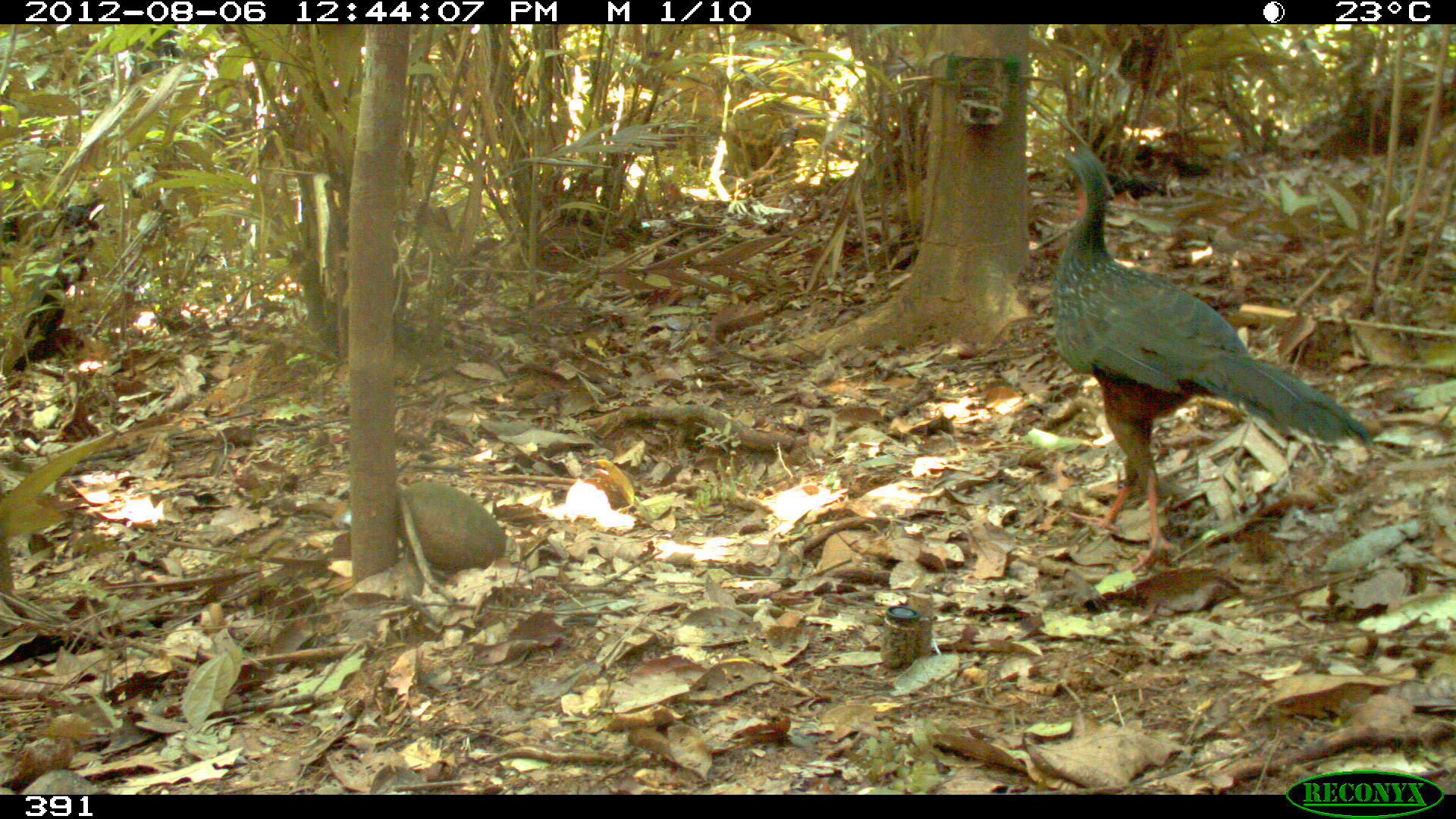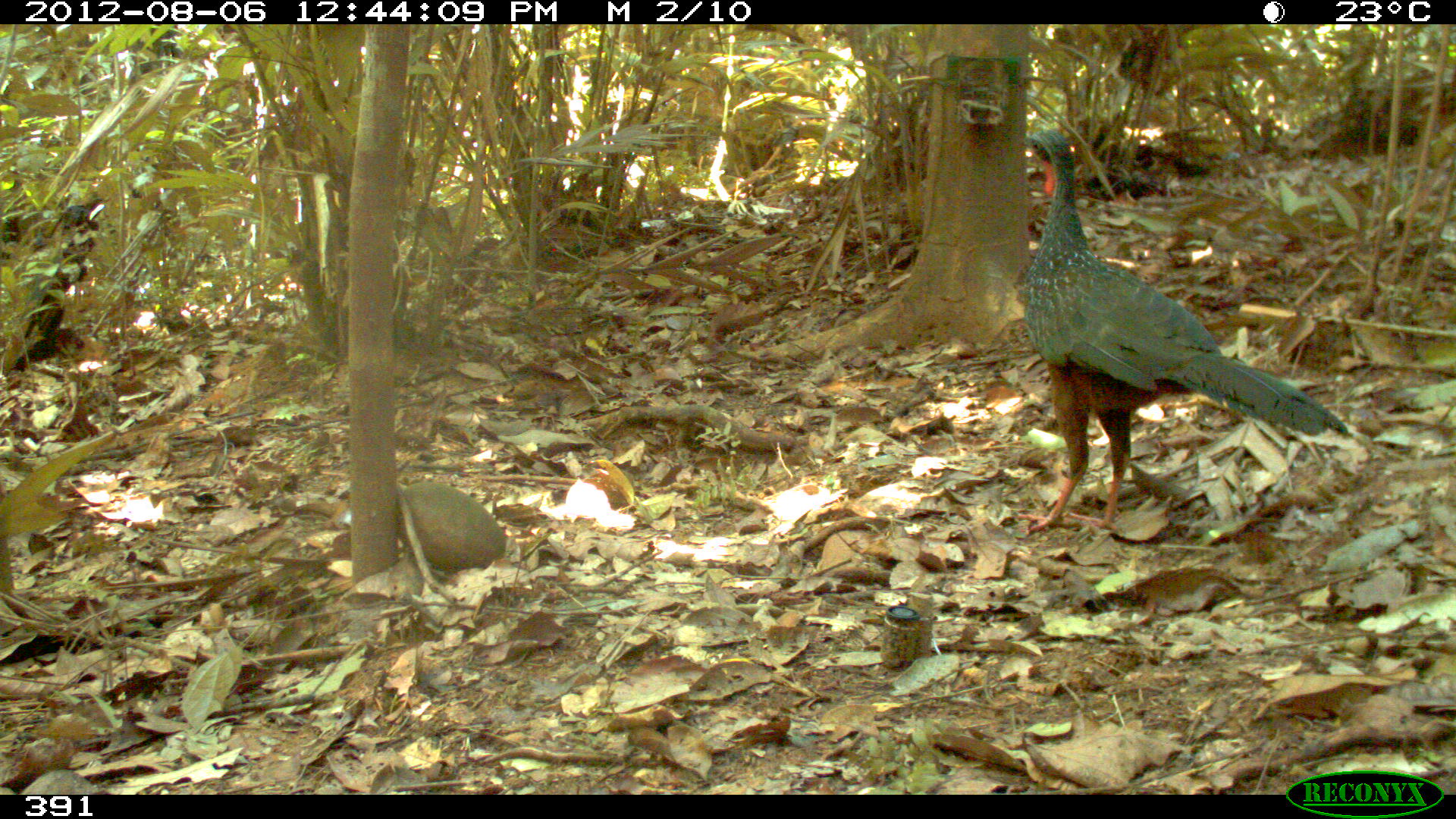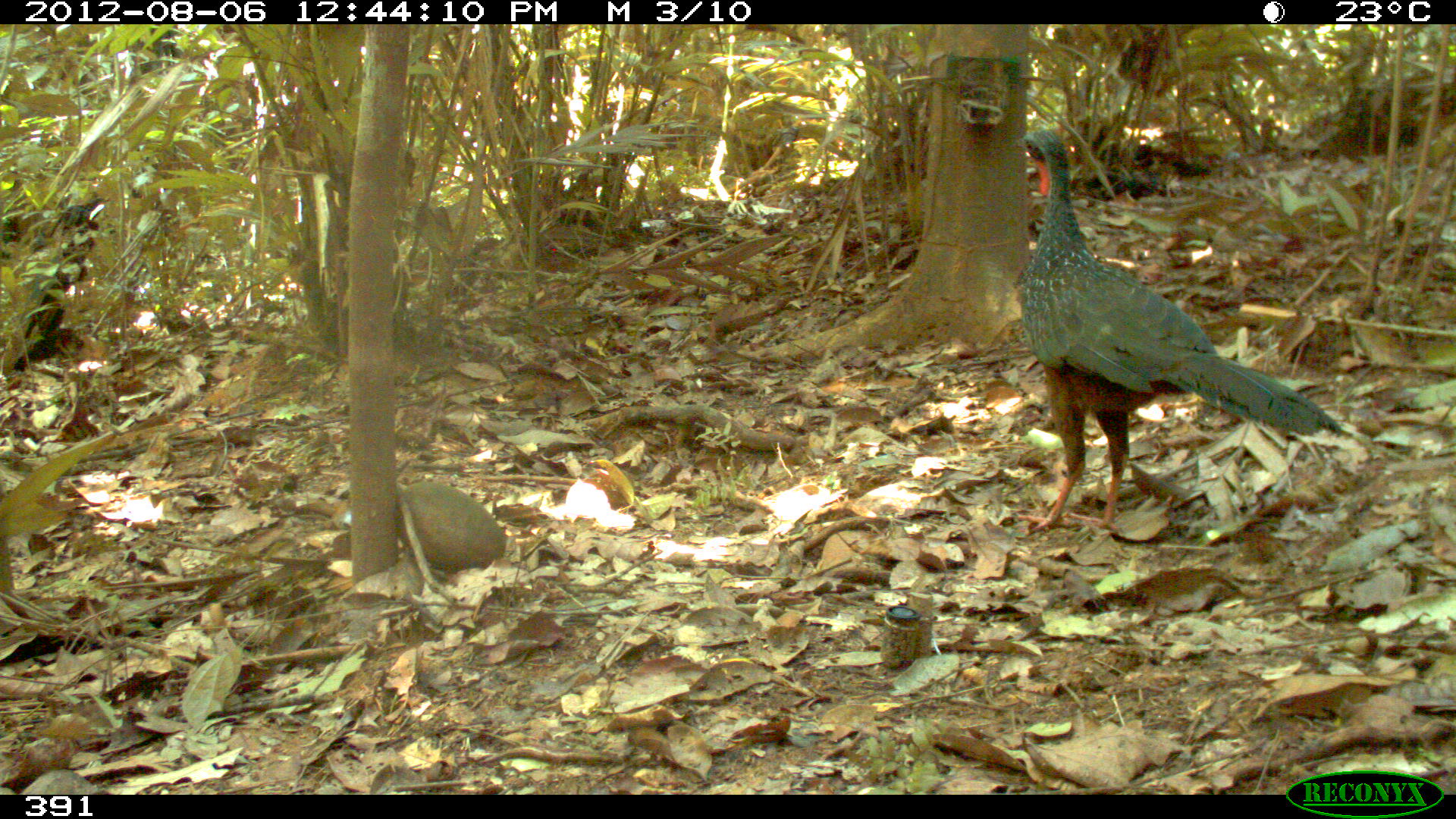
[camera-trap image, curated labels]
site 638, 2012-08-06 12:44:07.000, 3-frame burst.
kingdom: Animalia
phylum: Chordata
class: Aves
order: Galliformes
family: Cracidae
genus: Penelope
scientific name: Penelope jacquacu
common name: spix's guan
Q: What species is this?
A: Penelope jacquacu (spix's guan).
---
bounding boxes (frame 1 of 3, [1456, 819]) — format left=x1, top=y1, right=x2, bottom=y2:
penelope jacquacu: left=1048, top=140, right=1372, bottom=575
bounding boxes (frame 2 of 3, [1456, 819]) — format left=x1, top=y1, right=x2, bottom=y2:
penelope jacquacu: left=1012, top=126, right=1351, bottom=538